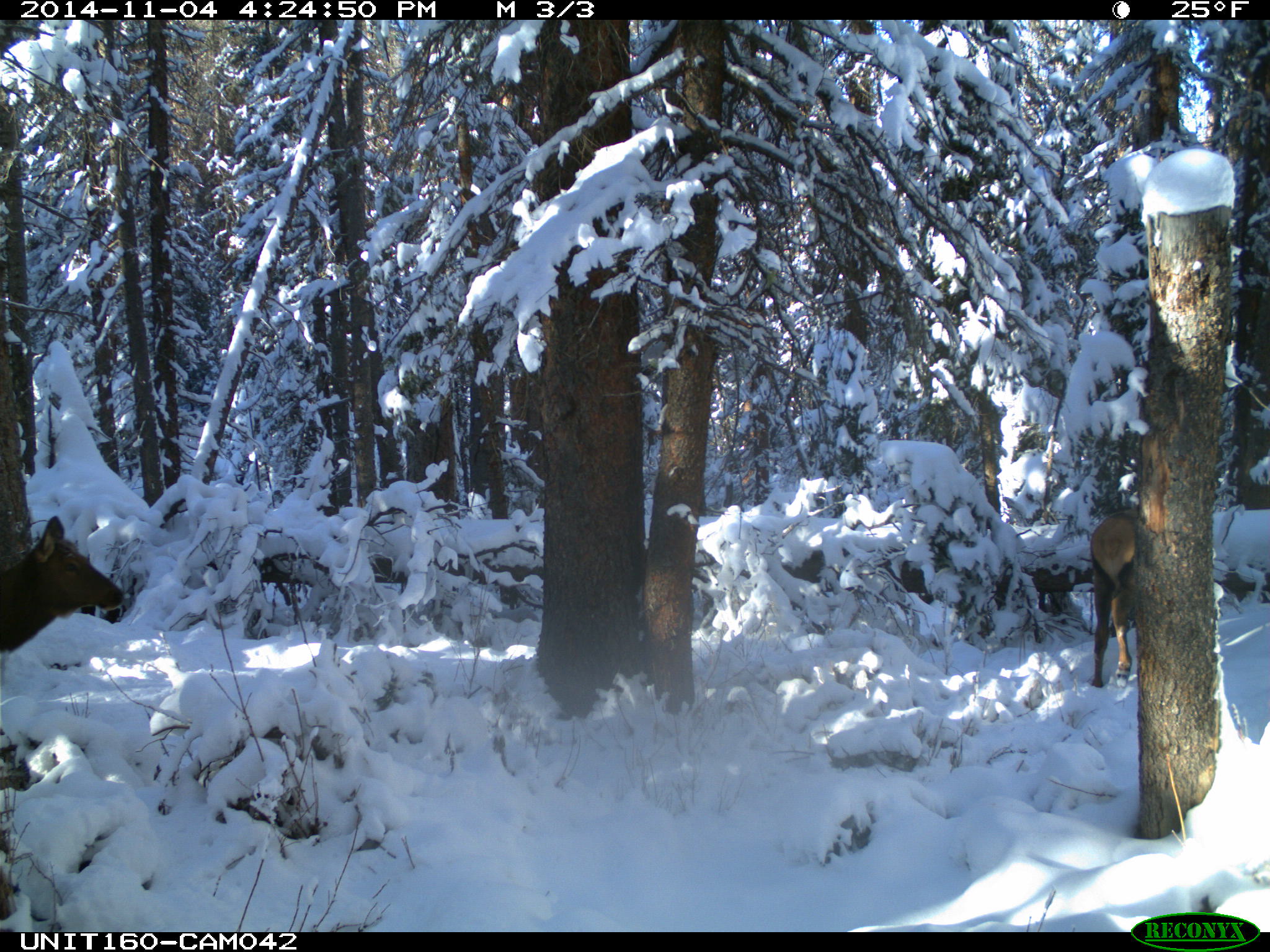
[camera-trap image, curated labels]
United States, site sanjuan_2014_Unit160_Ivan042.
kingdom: Animalia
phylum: Chordata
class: Mammalia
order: Artiodactyla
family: Cervidae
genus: Cervus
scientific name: Cervus elaphus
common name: red deer